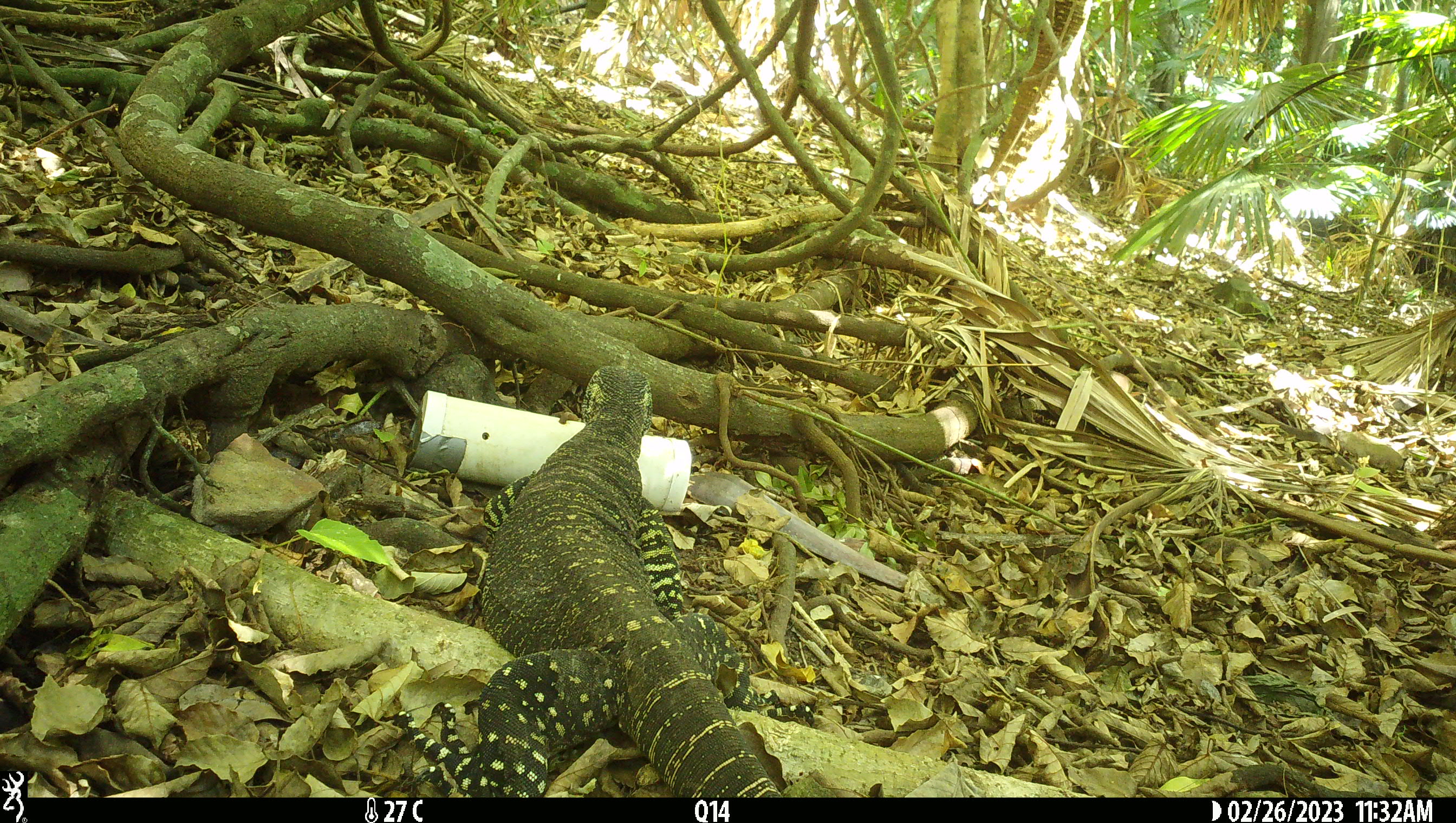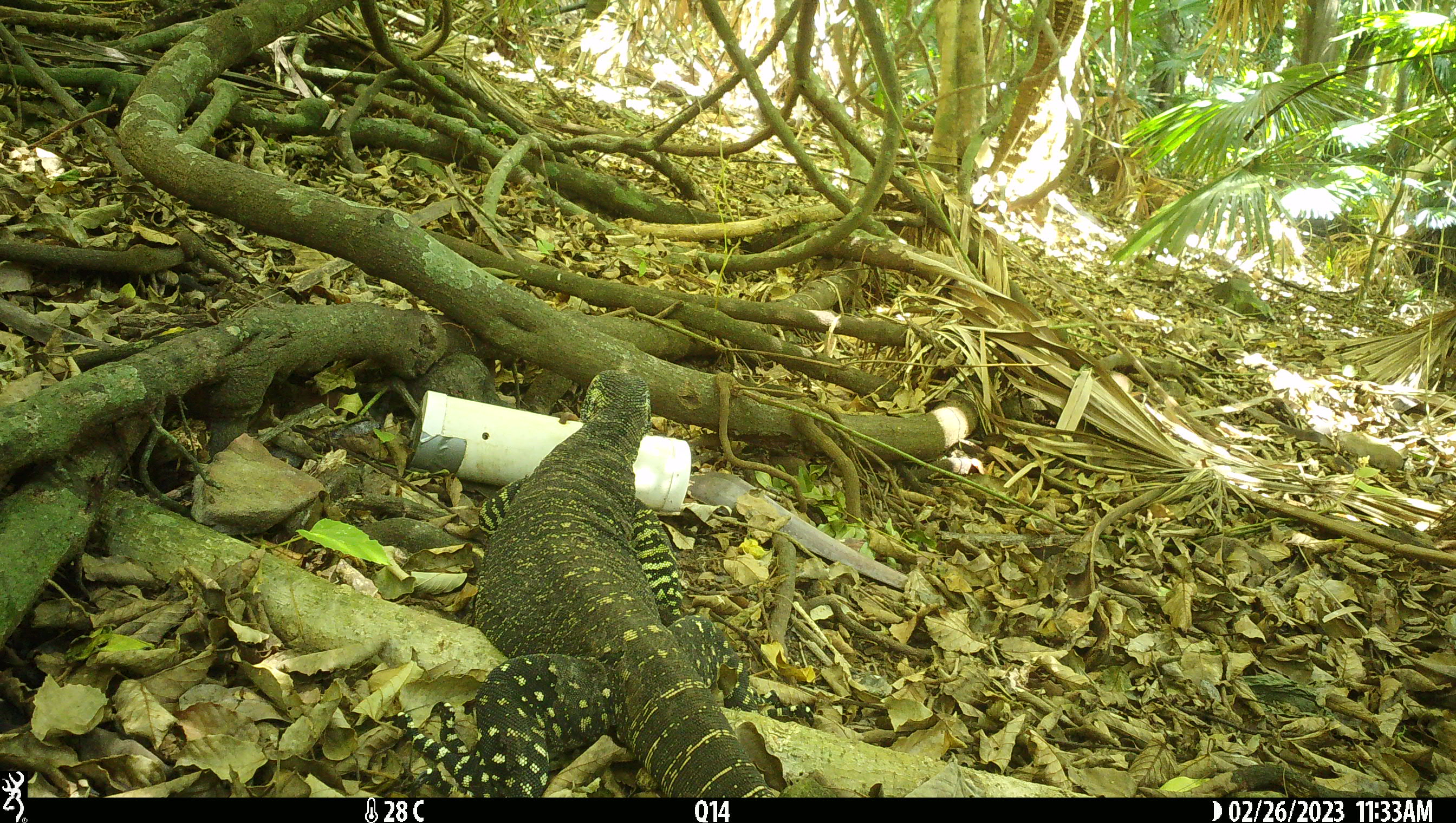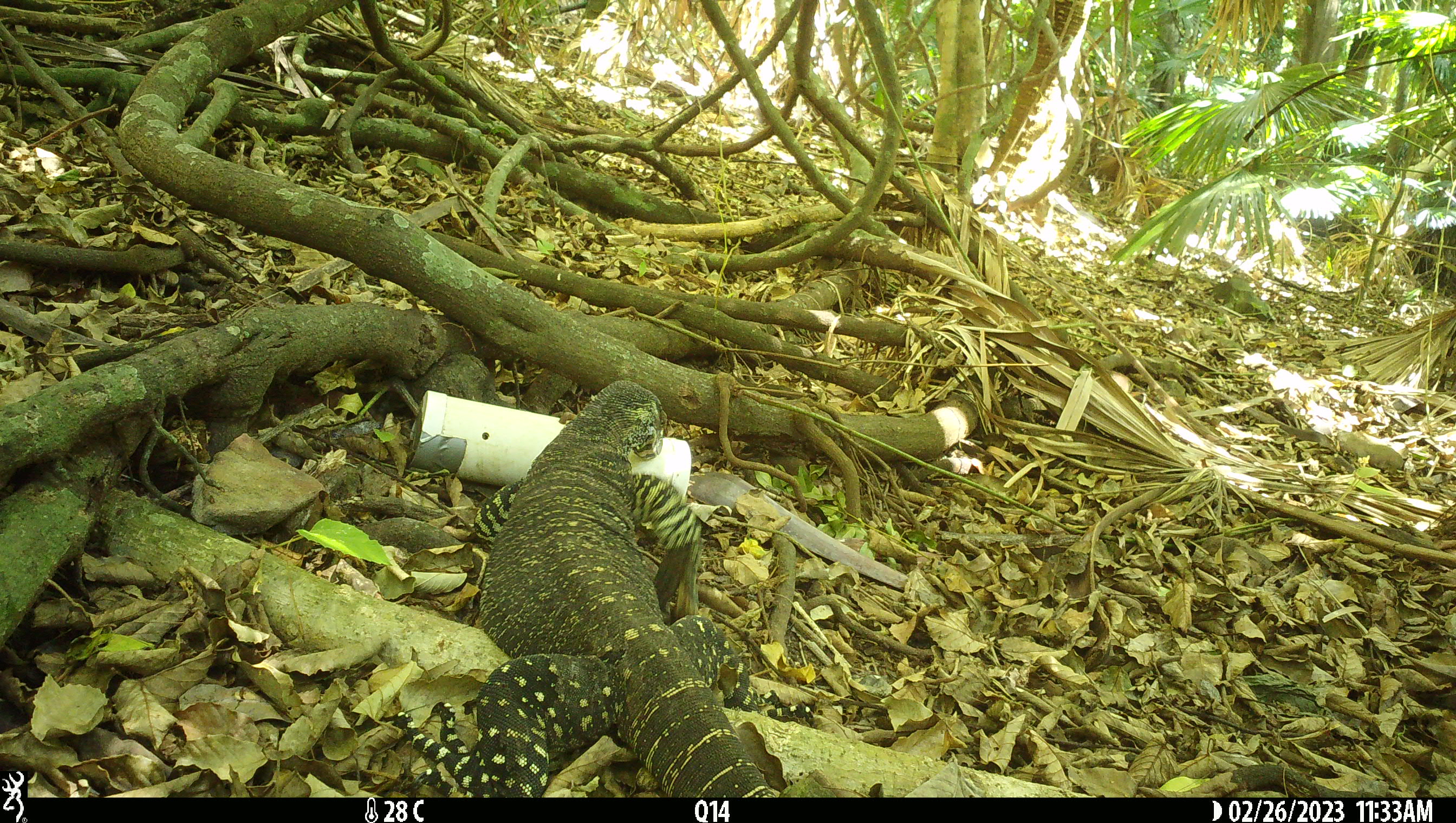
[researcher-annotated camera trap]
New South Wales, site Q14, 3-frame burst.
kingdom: Animalia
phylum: Chordata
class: Reptilia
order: Squamata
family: Varanidae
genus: Varanus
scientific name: Varanus varius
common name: lace monitor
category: goanna